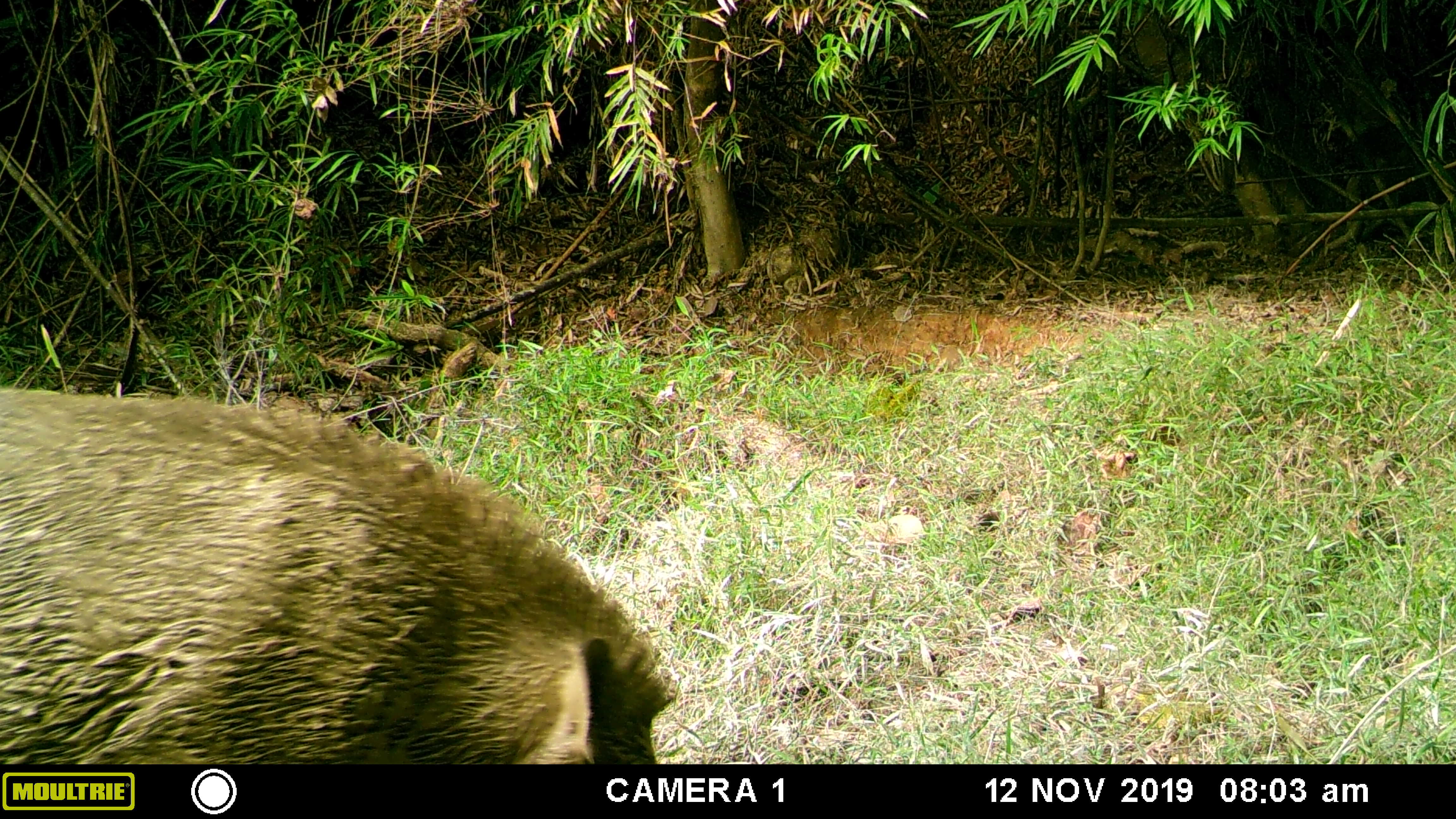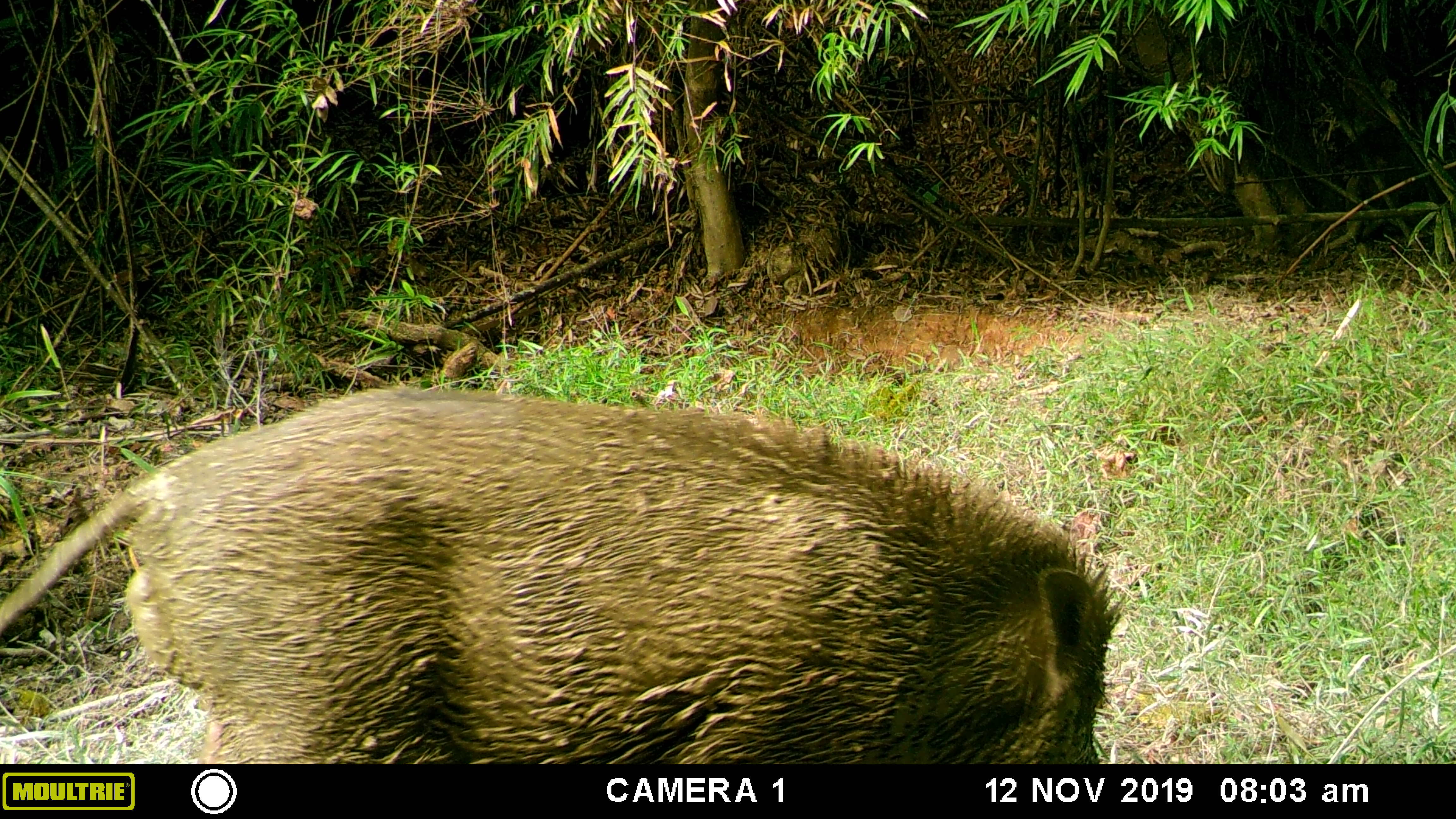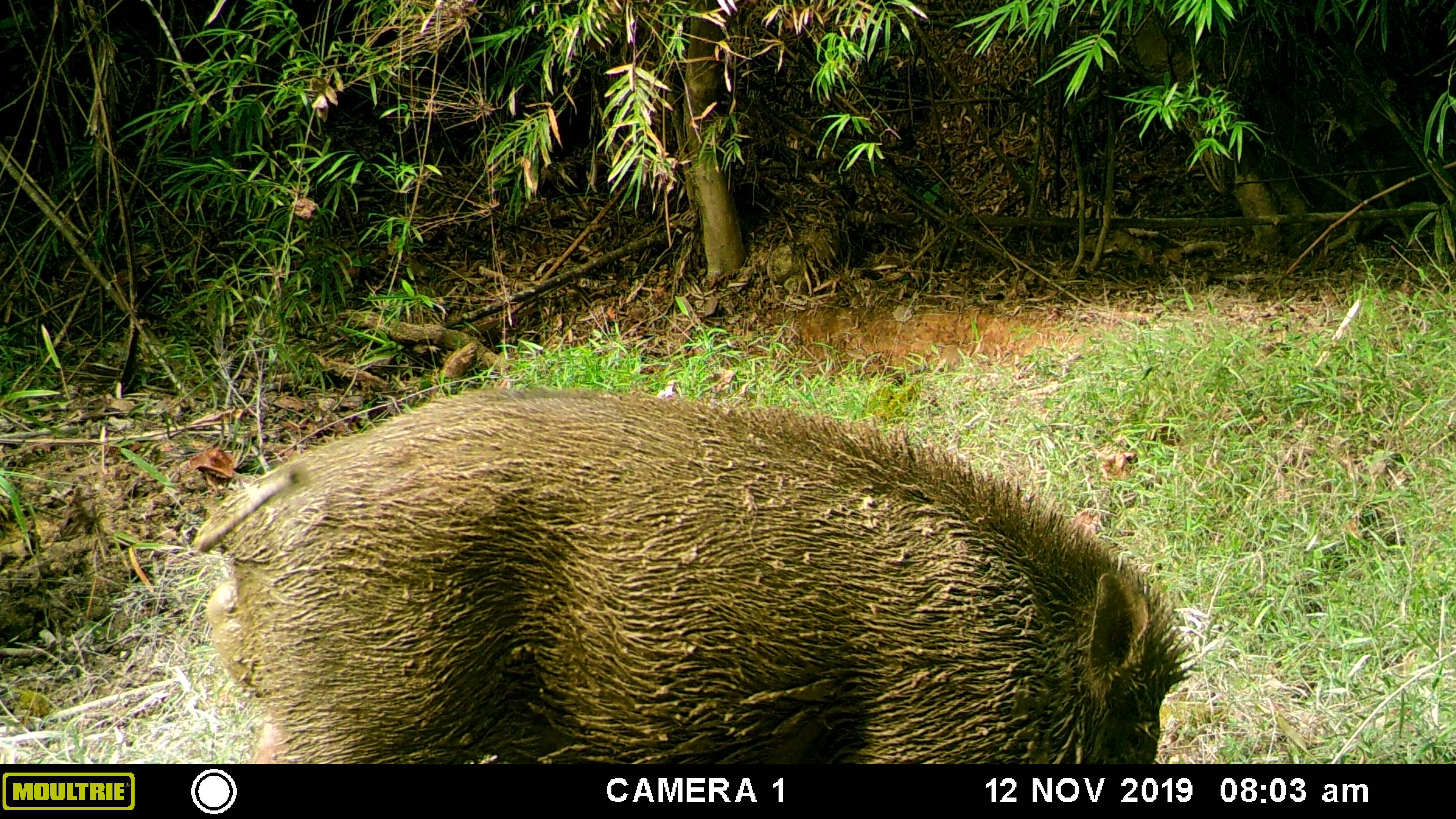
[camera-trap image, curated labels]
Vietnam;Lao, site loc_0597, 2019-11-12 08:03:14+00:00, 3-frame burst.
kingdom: Animalia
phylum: Chordata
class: Mammalia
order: Artiodactyla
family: Suidae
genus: Sus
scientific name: Sus scrofa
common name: eurasian wild pig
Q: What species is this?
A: Eurasian wild pig (Sus scrofa).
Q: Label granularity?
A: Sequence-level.